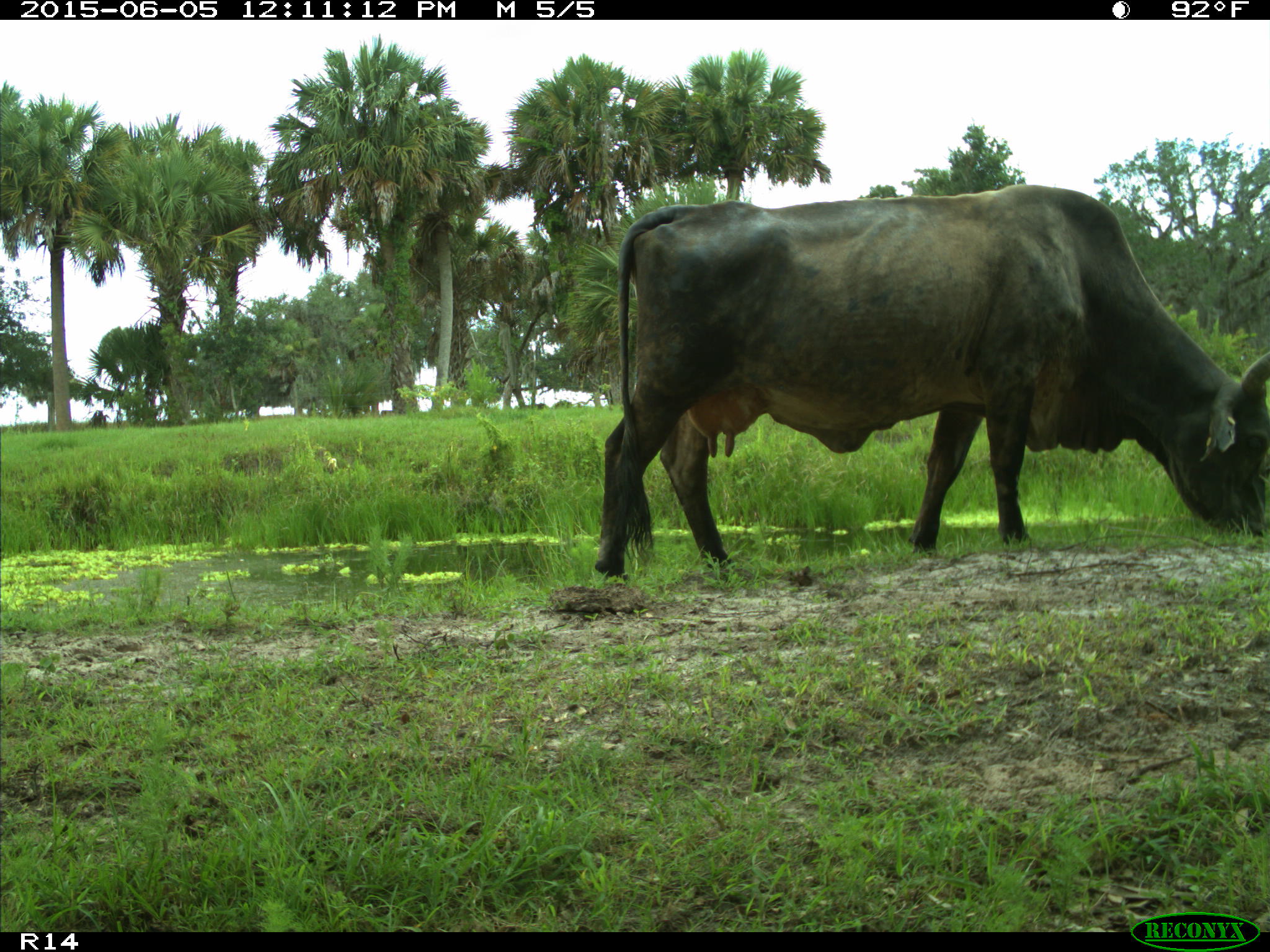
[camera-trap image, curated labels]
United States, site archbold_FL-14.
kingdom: Animalia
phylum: Chordata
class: Mammalia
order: Artiodactyla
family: Bovidae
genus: Bos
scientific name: Bos taurus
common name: domestic cow